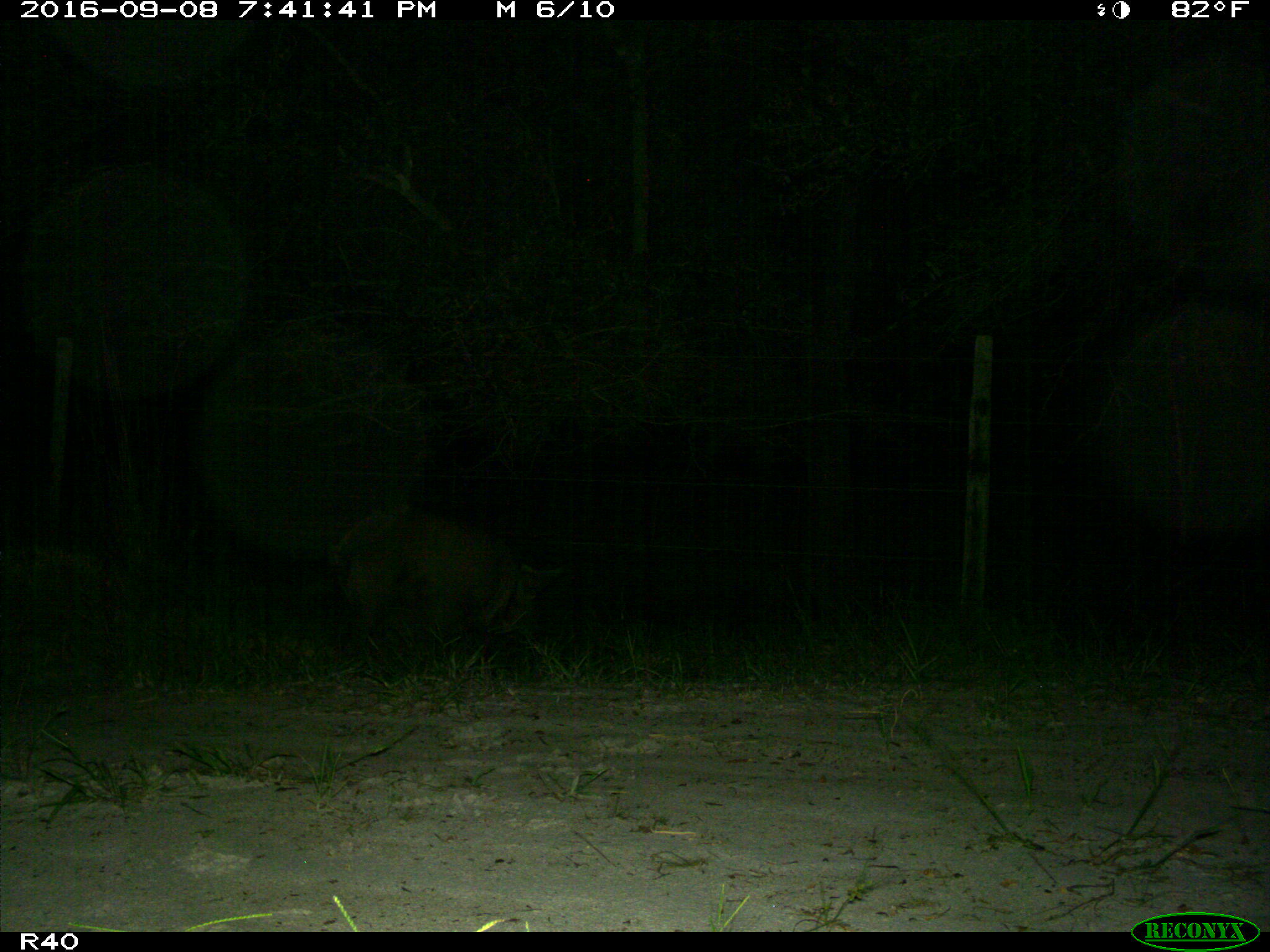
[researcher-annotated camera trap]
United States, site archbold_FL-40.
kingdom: Animalia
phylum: Chordata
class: Mammalia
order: Artiodactyla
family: Suidae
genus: Sus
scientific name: Sus scrofa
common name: wild boar